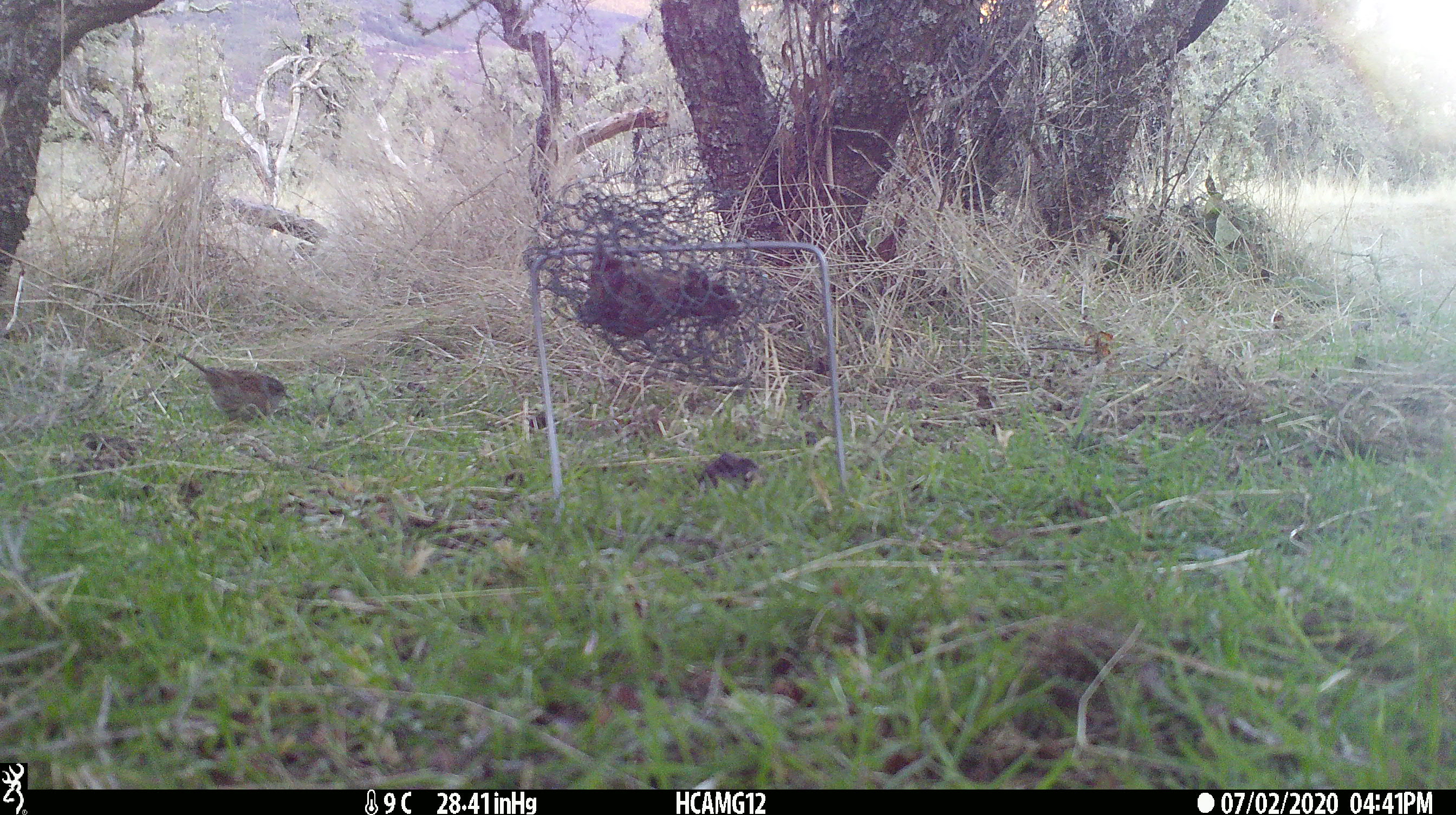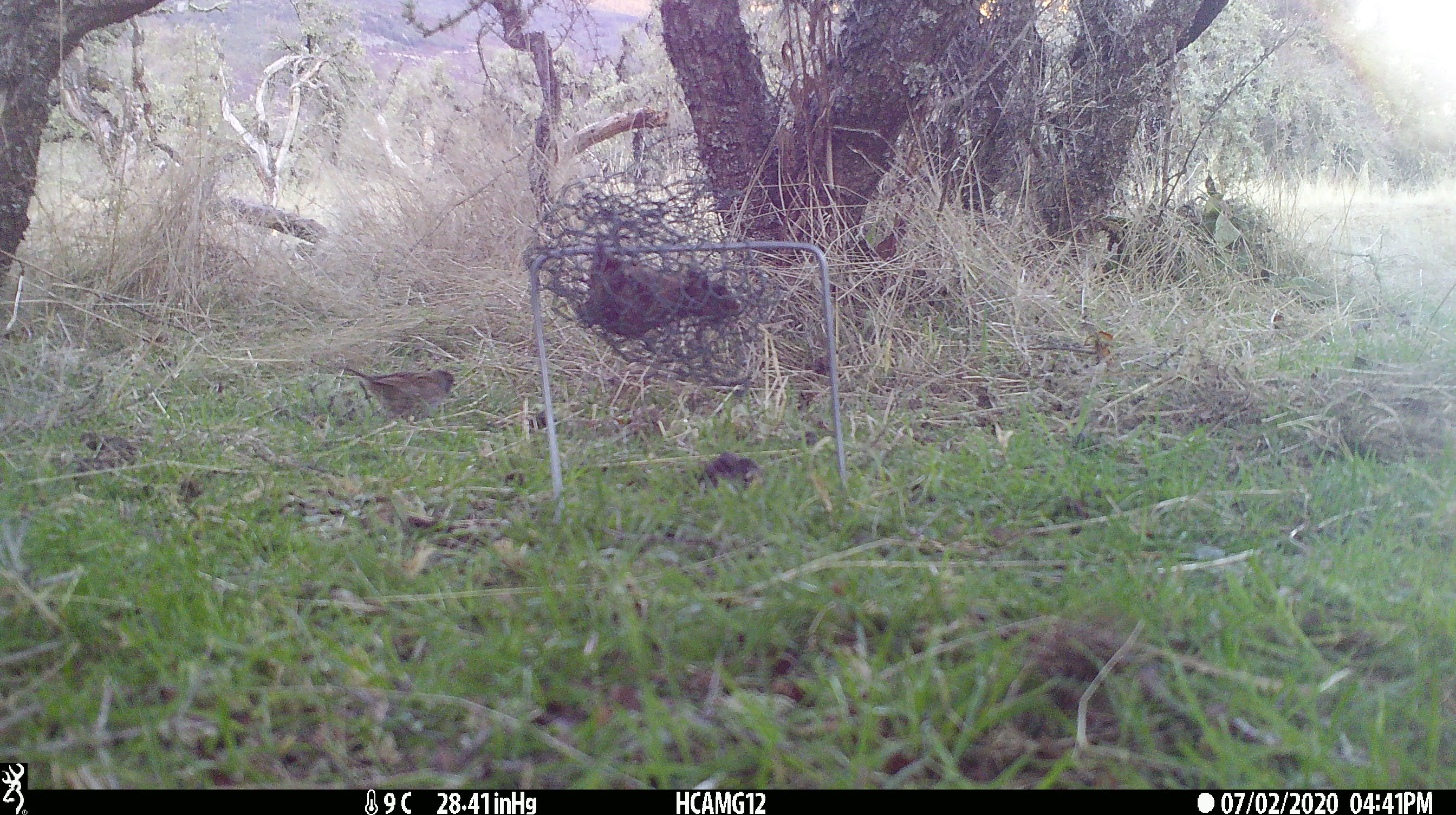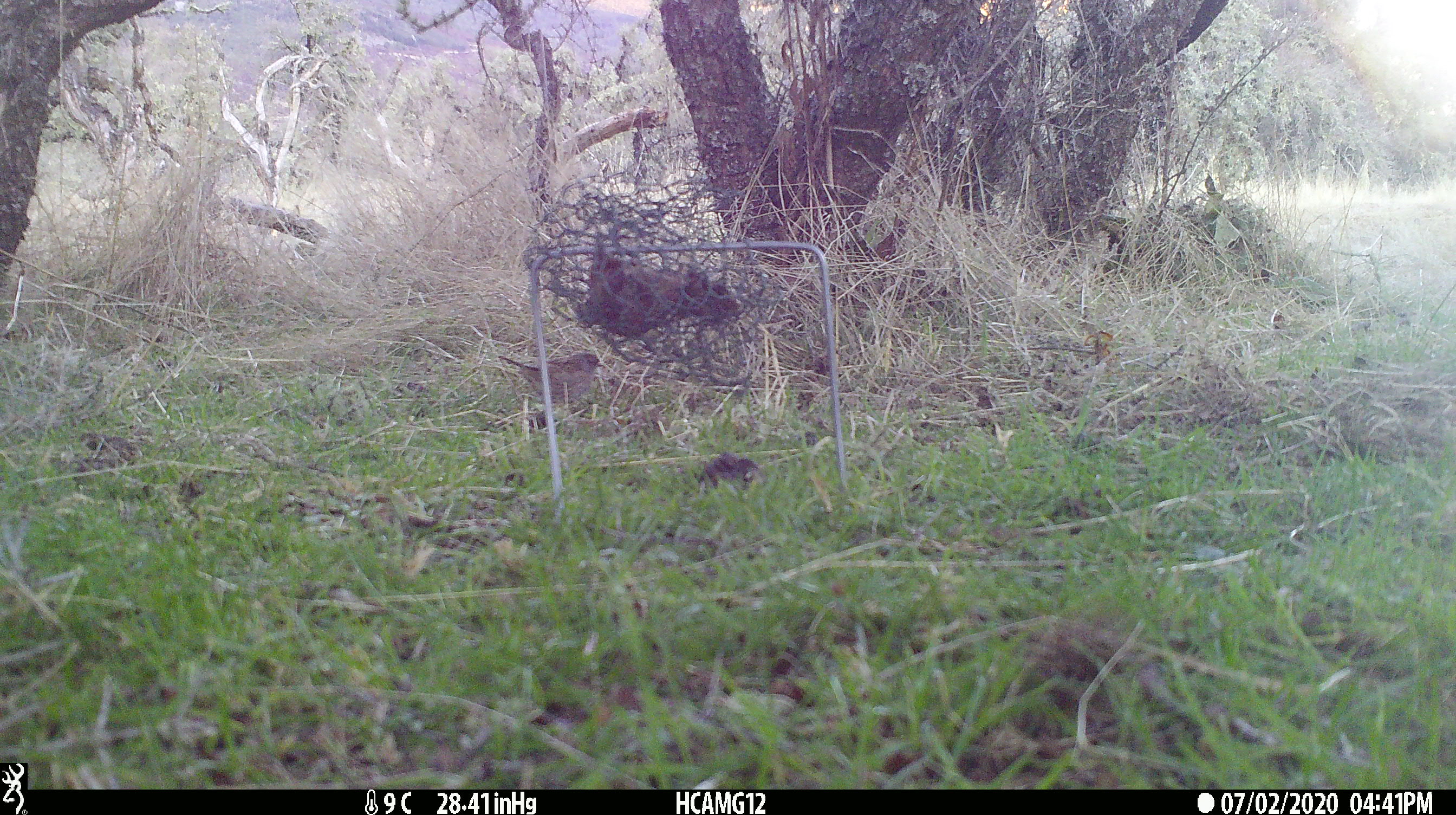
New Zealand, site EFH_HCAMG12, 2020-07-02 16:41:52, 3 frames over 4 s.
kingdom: Animalia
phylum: Chordata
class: Aves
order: Passeriformes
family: Prunellidae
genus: Prunella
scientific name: Prunella modularis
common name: dunnock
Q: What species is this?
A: Dunnock (Prunella modularis).